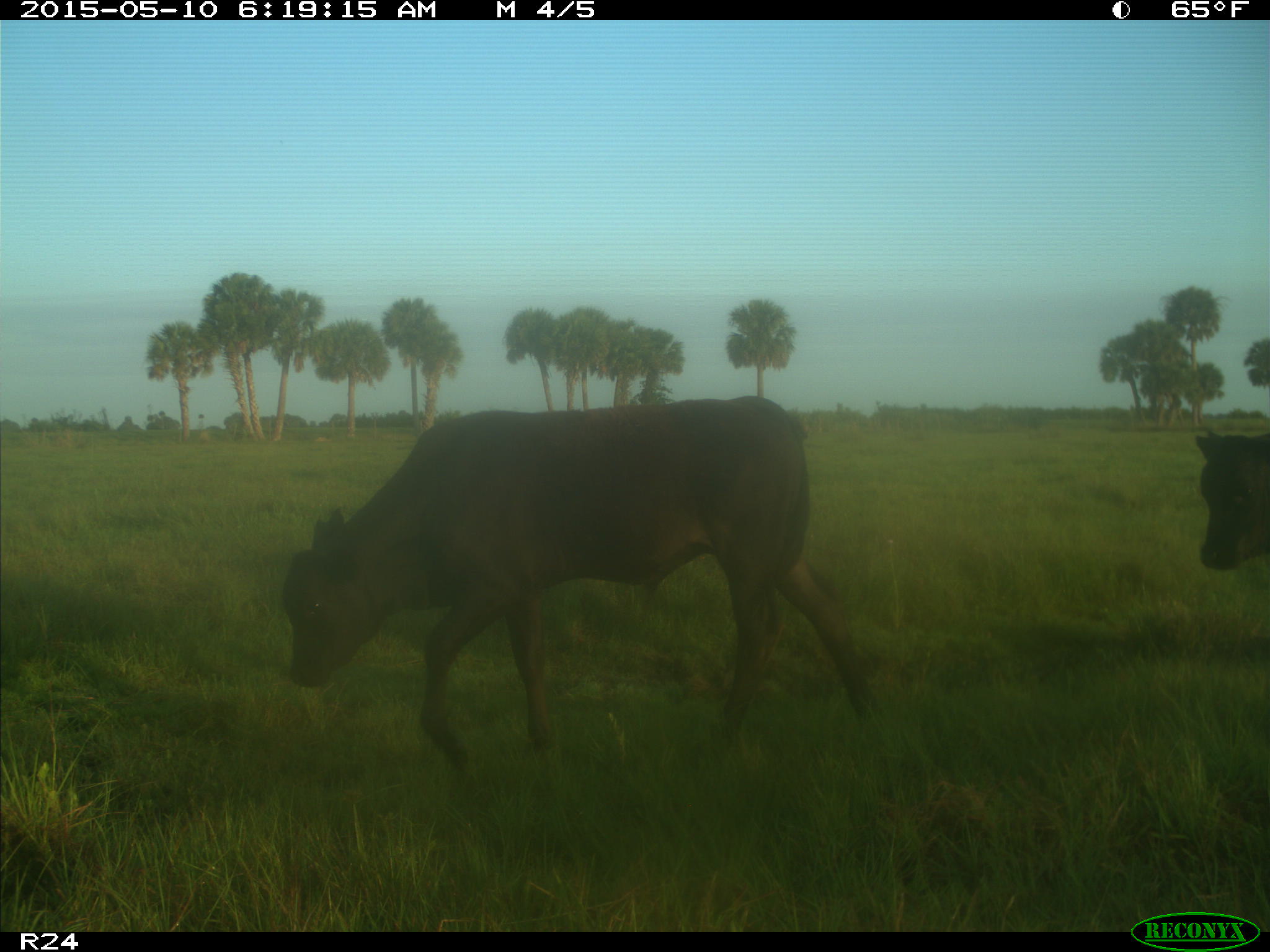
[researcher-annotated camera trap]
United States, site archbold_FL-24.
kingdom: Animalia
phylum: Chordata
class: Mammalia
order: Artiodactyla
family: Bovidae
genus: Bos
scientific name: Bos taurus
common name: domestic cow